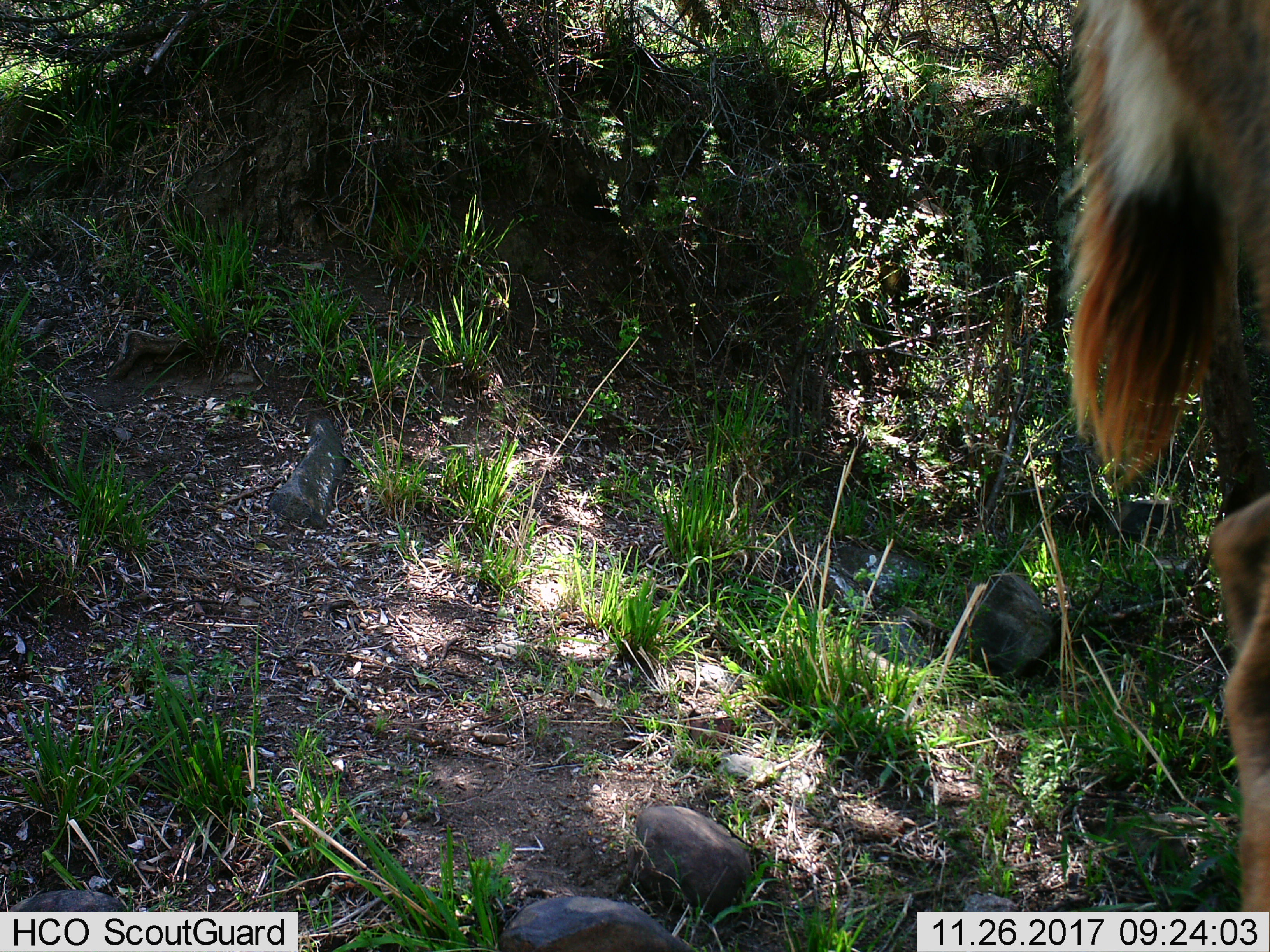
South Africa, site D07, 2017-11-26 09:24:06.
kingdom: Animalia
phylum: Chordata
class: Mammalia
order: Artiodactyla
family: Bovidae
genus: Tragelaphus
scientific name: Tragelaphus strepsiceros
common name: greater kudu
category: kudu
Kudu (greater kudu) (Tragelaphus strepsiceros), count 1. Behavior (volunteer vote fractions): standing 25%, resting 0%, moving 75%, interacting 0%. Young present (vote fraction): 0%. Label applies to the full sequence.